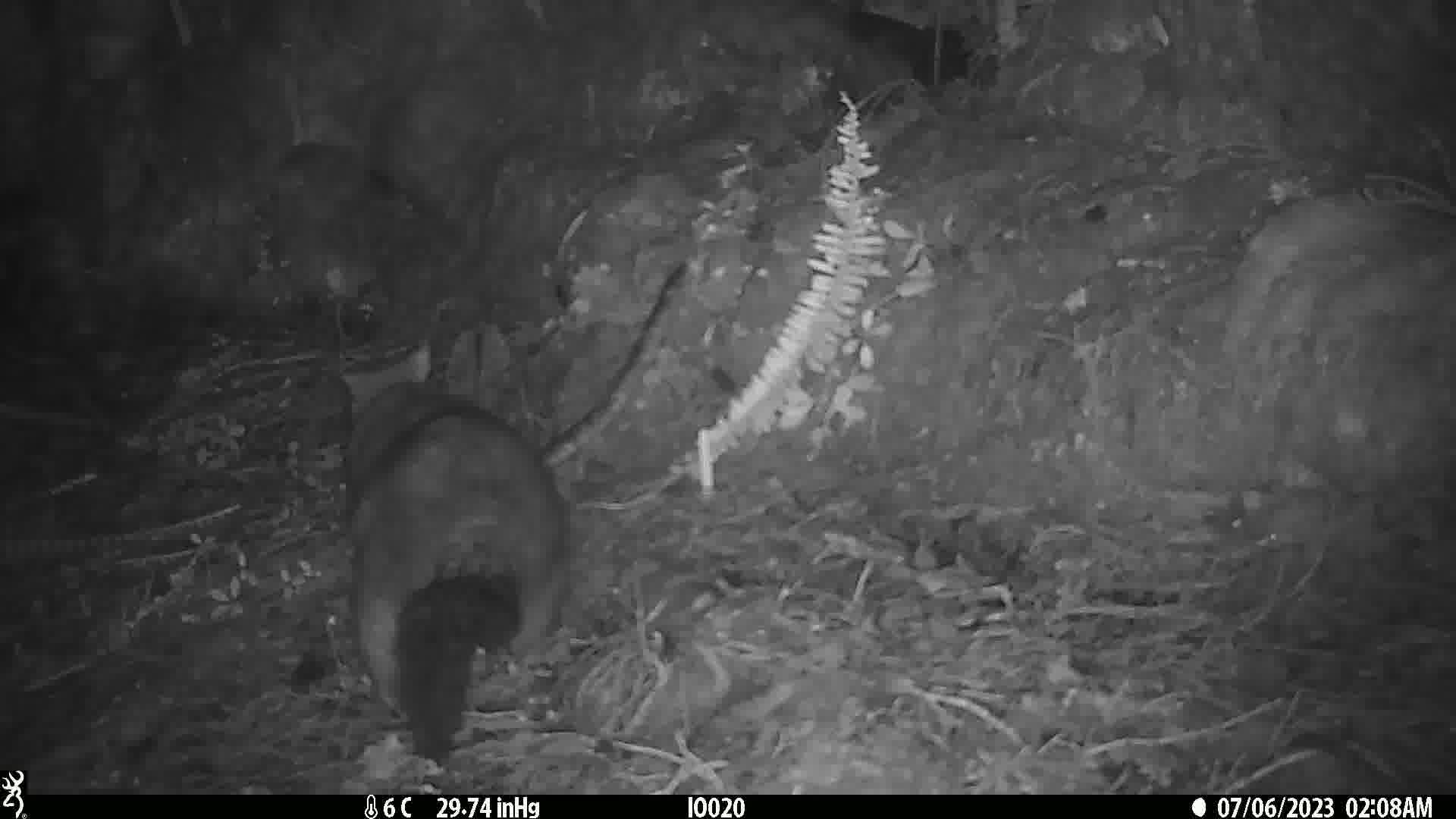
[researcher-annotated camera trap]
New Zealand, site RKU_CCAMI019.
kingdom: Animalia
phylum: Chordata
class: Mammalia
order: Diprotodontia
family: Phalangeridae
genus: Trichosurus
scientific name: Trichosurus vulpecula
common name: common brushtail possum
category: possum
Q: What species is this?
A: Possum (common brushtail possum) (Trichosurus vulpecula).